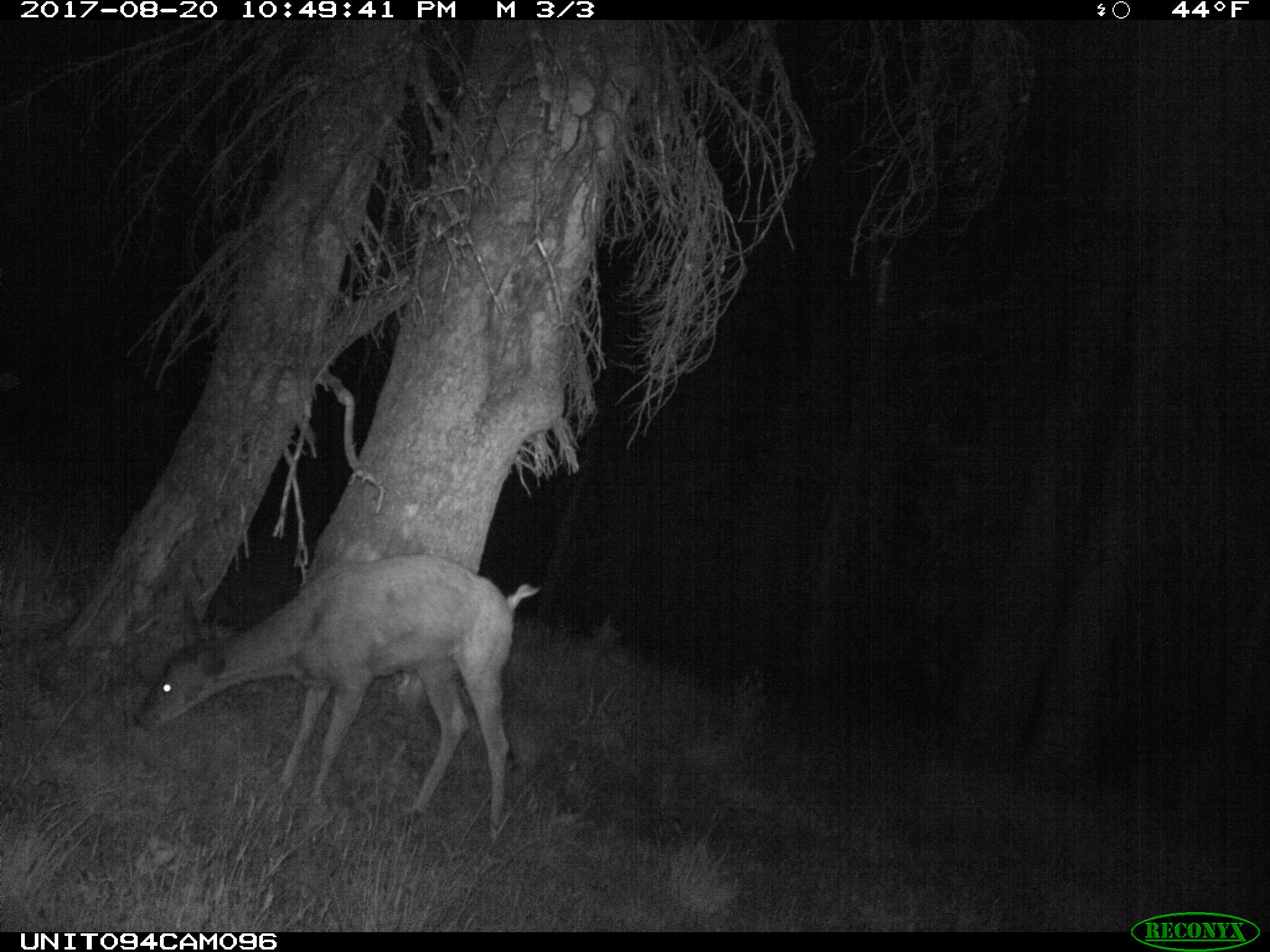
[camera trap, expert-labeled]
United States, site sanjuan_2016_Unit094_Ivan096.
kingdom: Animalia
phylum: Chordata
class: Mammalia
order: Artiodactyla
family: Cervidae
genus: Odocoileus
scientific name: Odocoileus hemionus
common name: mule deer